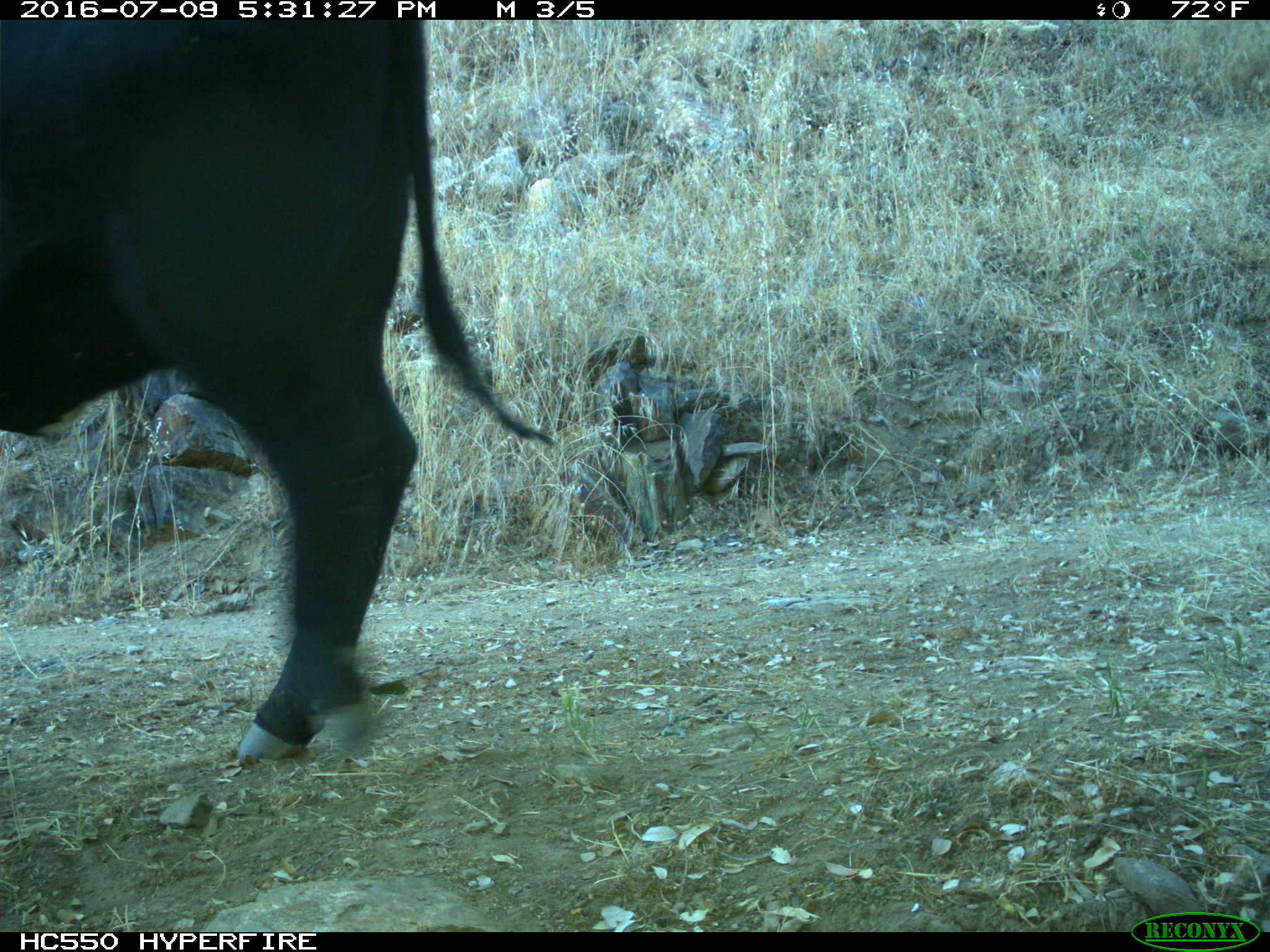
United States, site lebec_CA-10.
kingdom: Animalia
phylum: Chordata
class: Mammalia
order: Artiodactyla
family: Bovidae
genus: Bos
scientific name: Bos taurus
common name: domestic cow